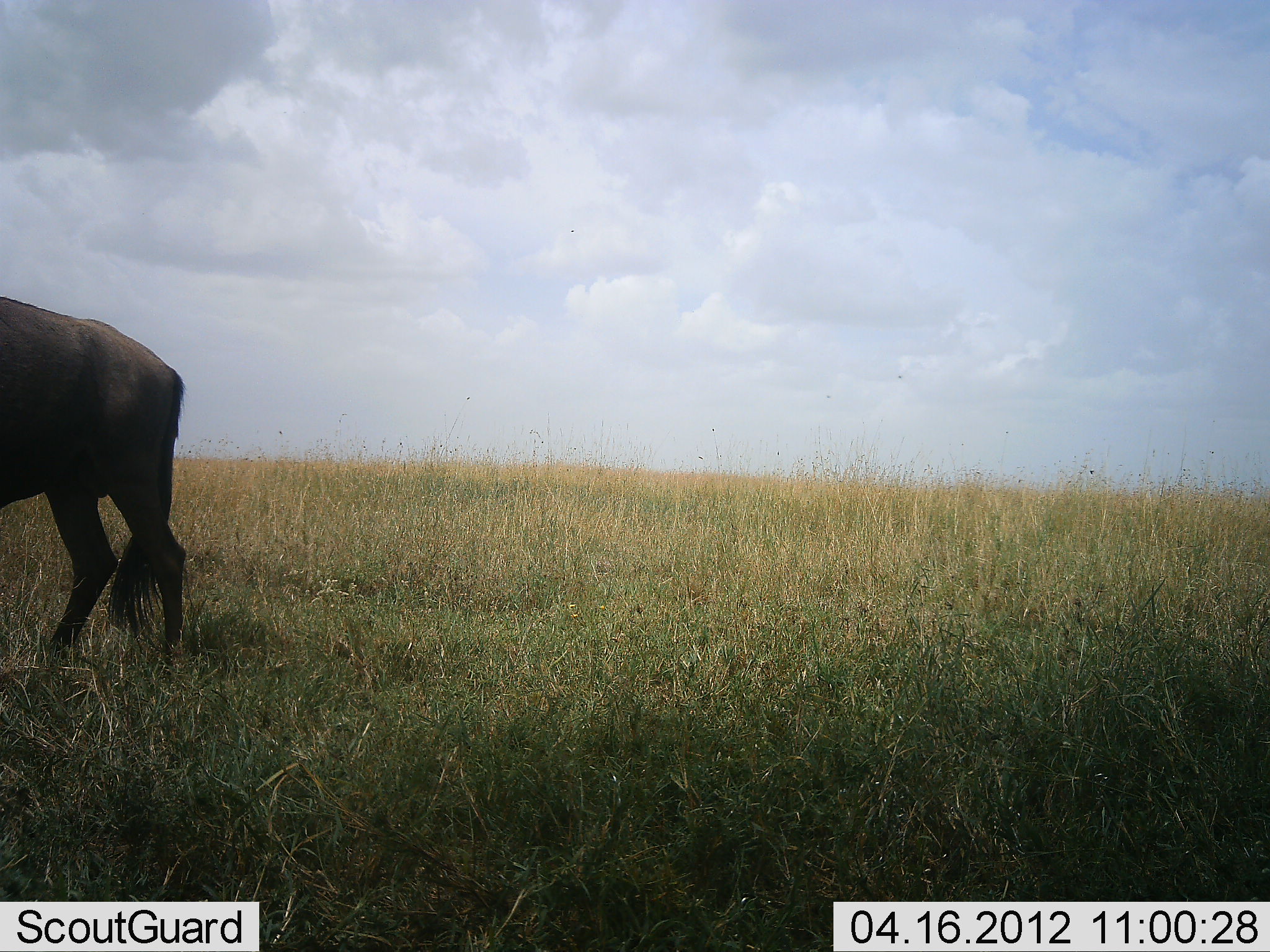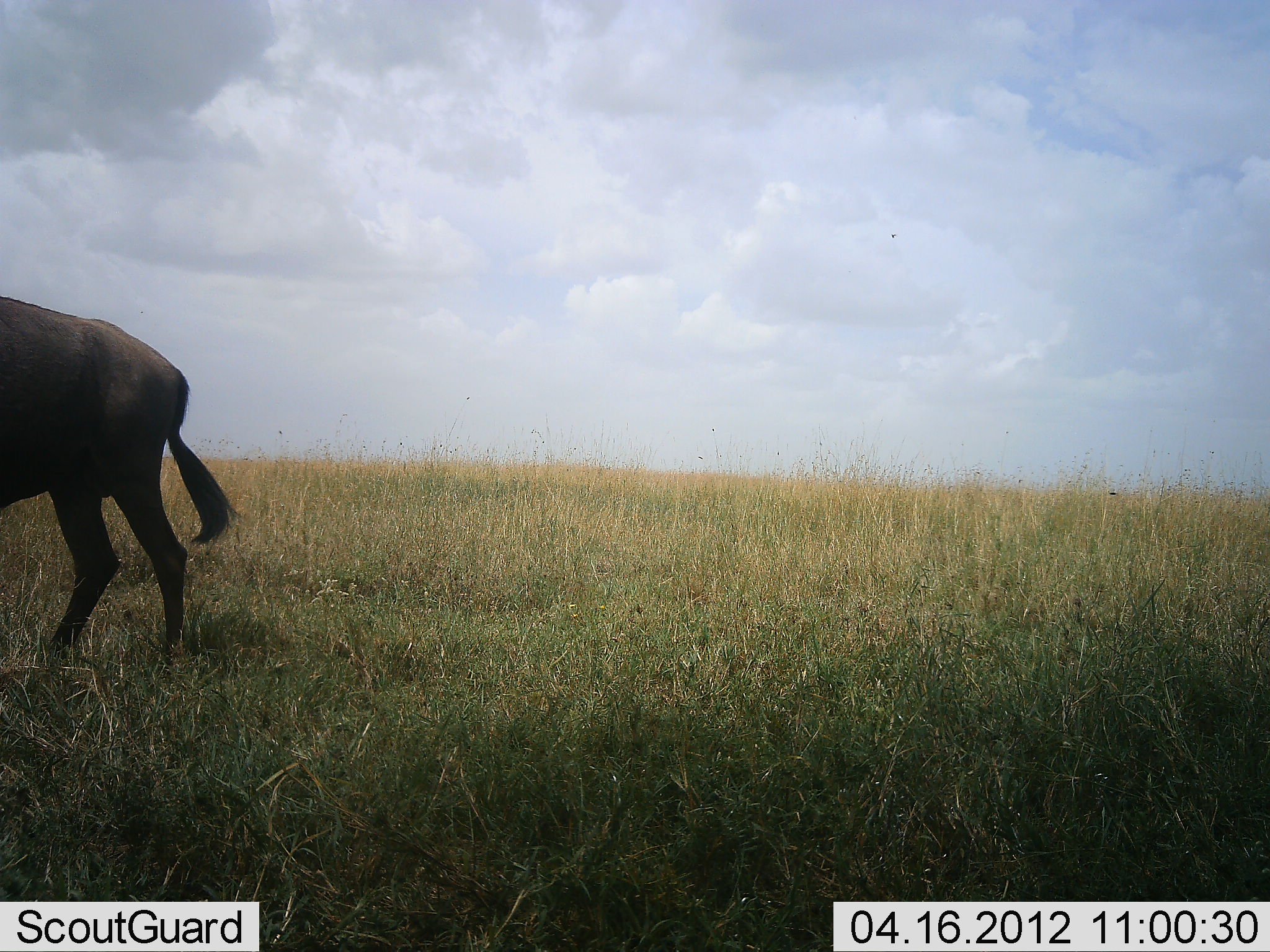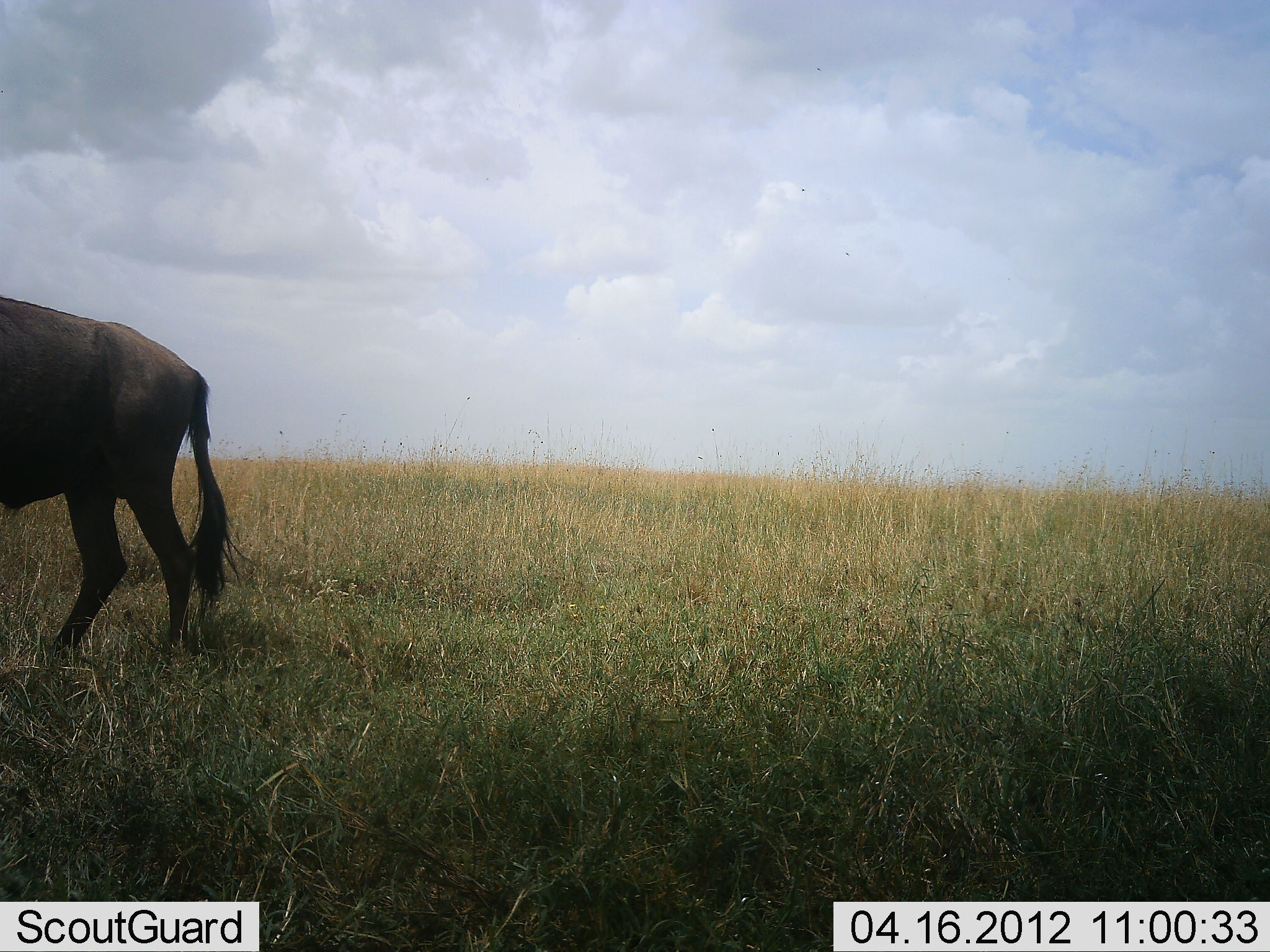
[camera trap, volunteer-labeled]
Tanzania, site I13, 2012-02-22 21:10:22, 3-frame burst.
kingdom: Animalia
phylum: Chordata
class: Mammalia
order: Artiodactyla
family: Bovidae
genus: Connochaetes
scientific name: Connochaetes taurinus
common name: blue wildebeest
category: wildebeest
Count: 1.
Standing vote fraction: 88%.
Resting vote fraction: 0%.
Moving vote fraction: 8%.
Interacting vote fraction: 0%.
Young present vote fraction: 0%.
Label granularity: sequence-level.